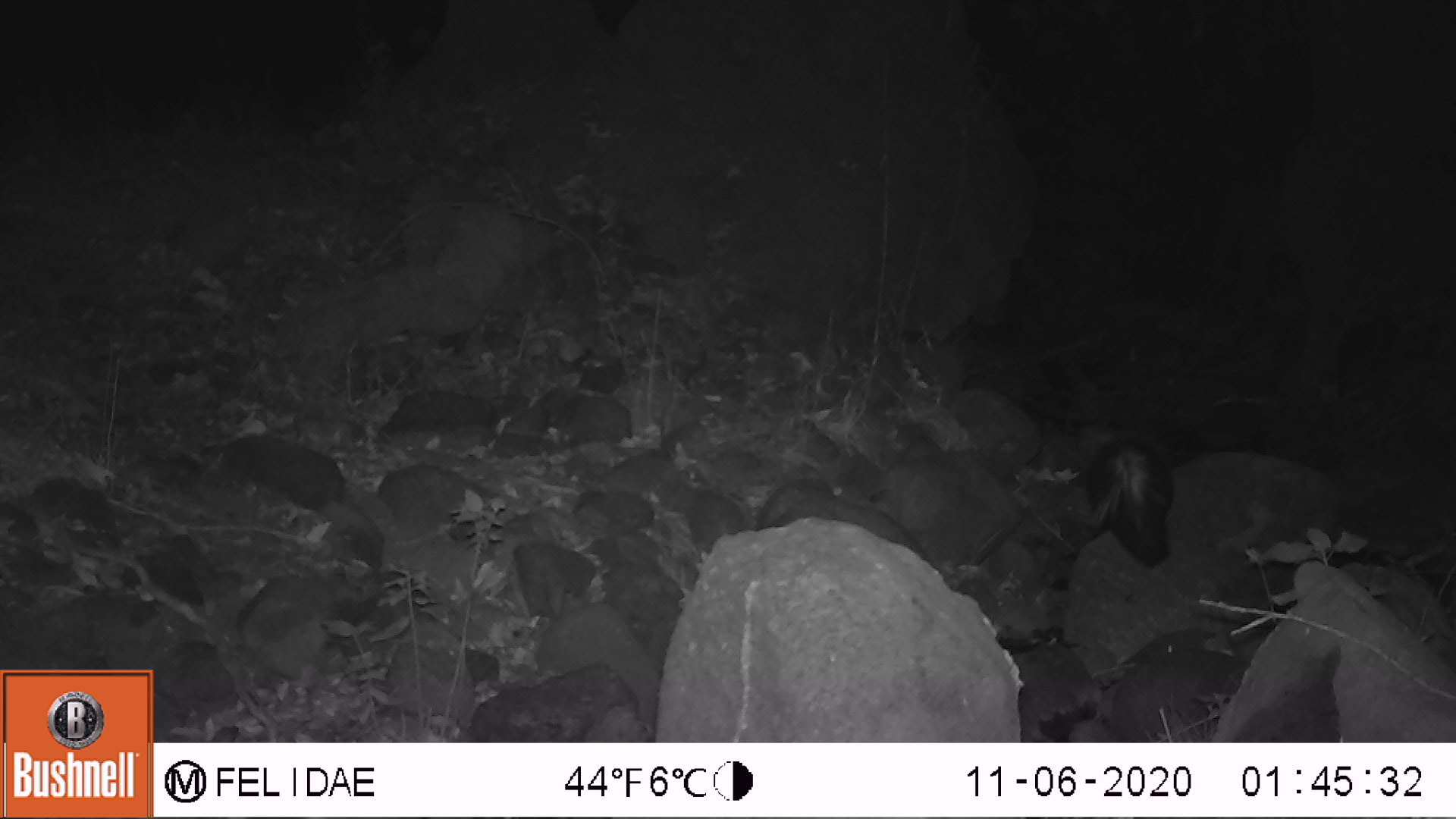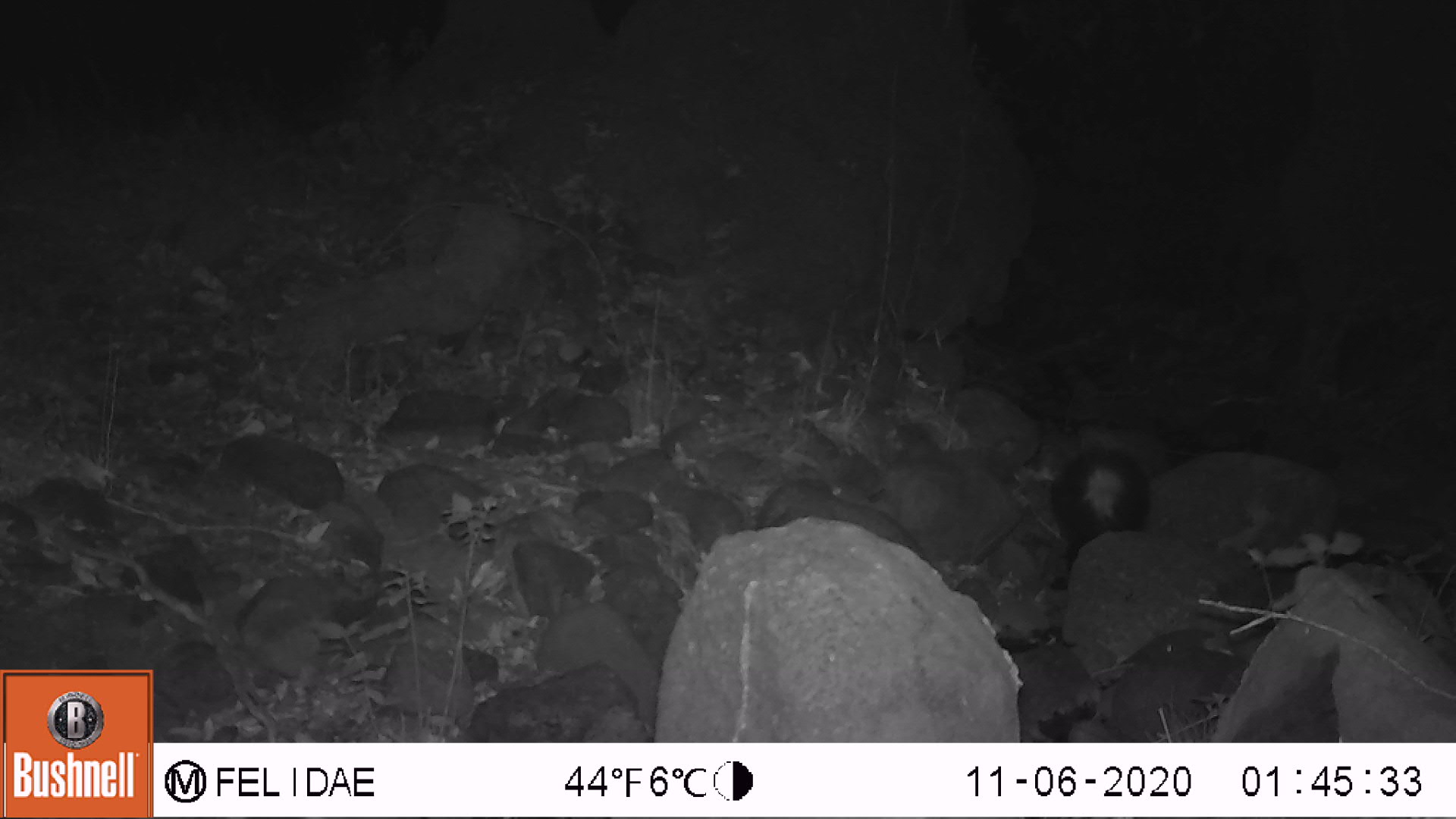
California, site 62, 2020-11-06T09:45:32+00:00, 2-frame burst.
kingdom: Animalia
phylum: Chordata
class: Mammalia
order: Carnivora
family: Mephitidae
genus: Mephitis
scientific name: Mephitis mephitis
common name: striped skunk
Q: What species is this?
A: Striped skunk (Mephitis mephitis).